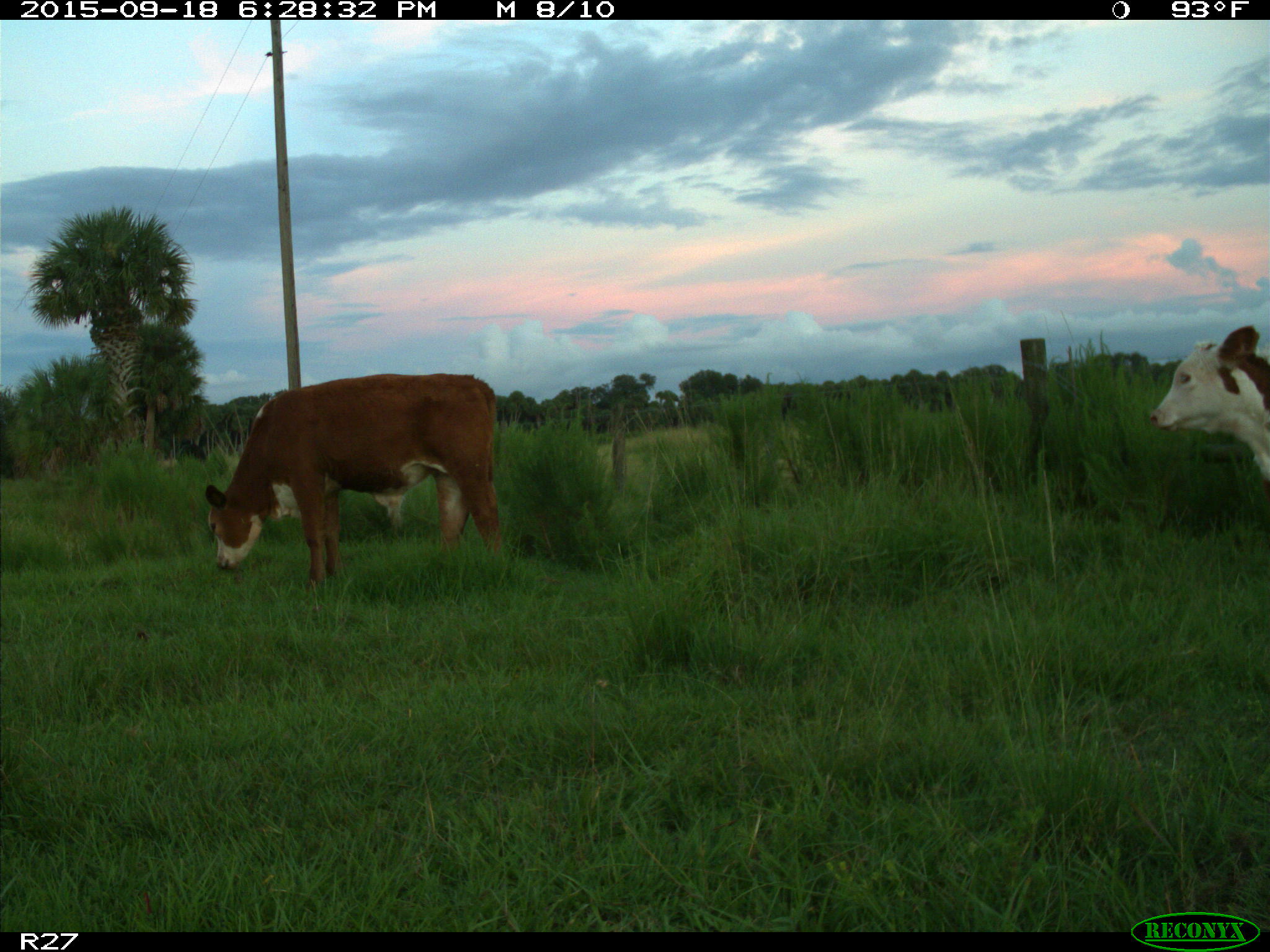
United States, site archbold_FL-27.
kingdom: Animalia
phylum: Chordata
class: Mammalia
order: Artiodactyla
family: Bovidae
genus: Bos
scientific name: Bos taurus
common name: domestic cow